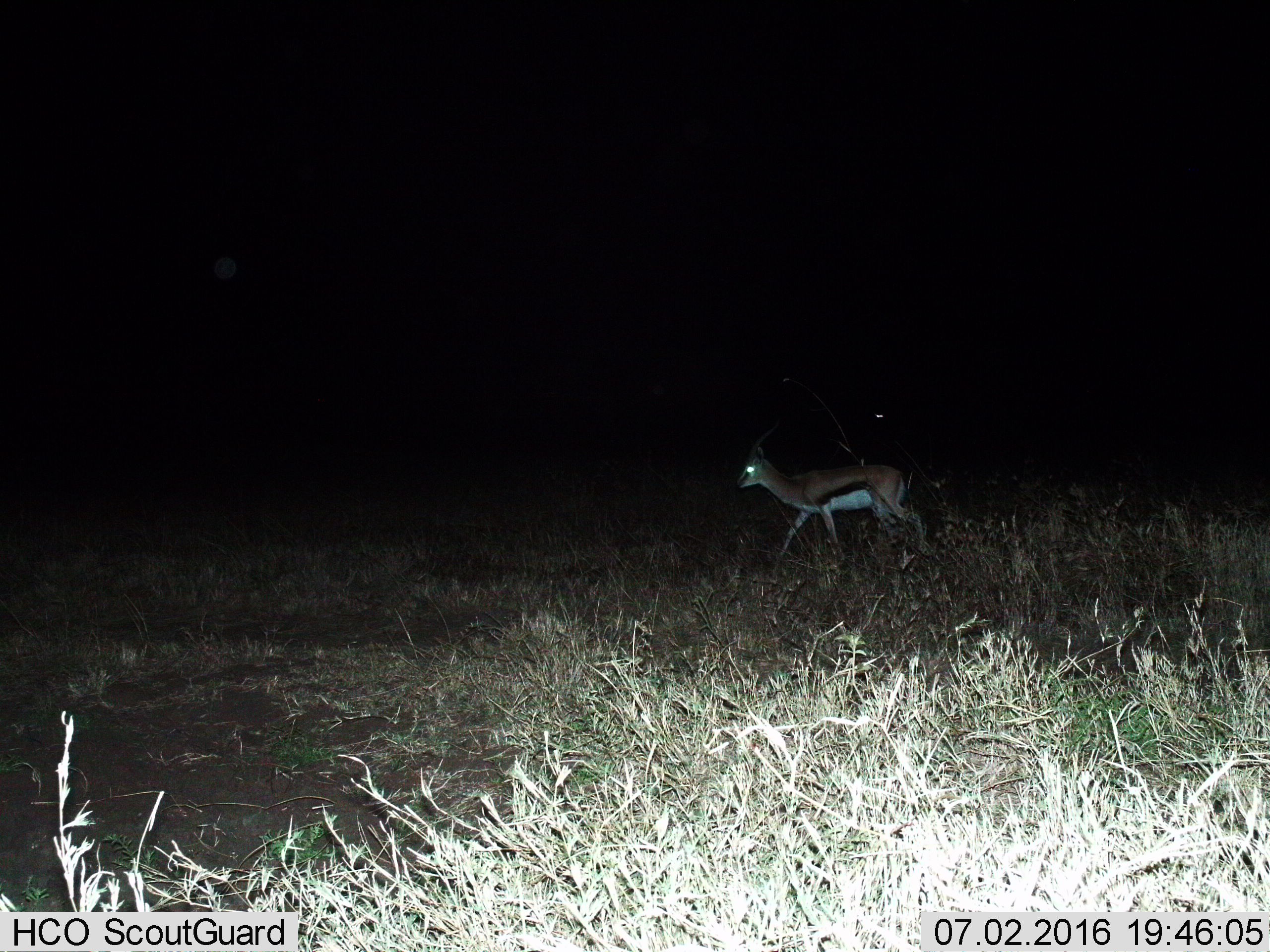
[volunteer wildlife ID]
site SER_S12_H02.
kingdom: Animalia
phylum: Chordata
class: Mammalia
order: Artiodactyla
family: Bovidae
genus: Eudorcas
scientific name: Eudorcas thomsonii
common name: thomson's gazelle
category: gazellethomsons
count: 1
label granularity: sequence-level